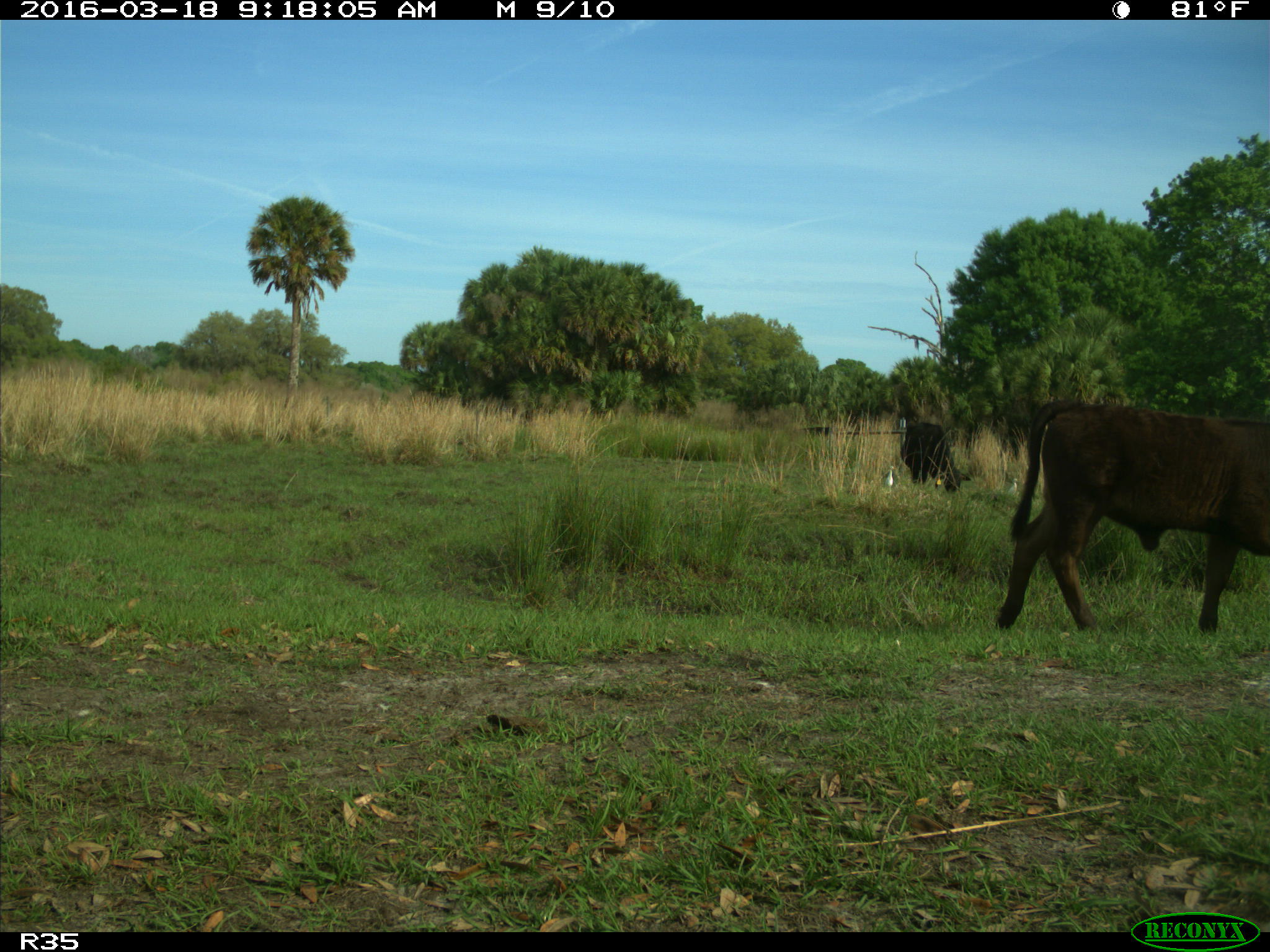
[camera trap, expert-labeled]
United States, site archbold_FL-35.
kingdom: Animalia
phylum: Chordata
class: Mammalia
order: Artiodactyla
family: Bovidae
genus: Bos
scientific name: Bos taurus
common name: domestic cow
Bos taurus (domestic cow).